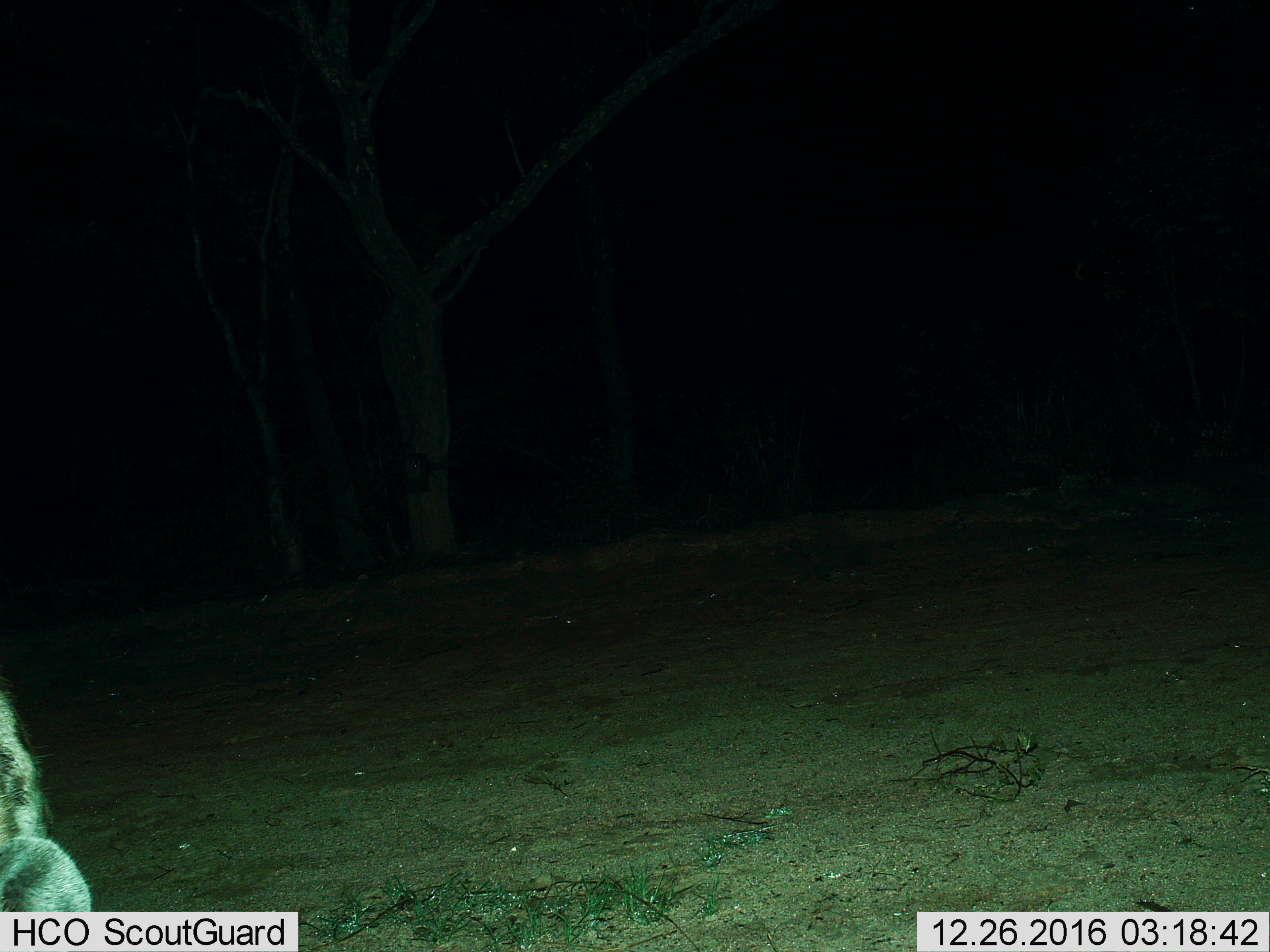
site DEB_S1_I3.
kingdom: Animalia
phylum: Chordata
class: Mammalia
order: Carnivora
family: Hyaenidae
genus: Crocuta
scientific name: Crocuta crocuta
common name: spotted hyena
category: hyenaspotted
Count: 1.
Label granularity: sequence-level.